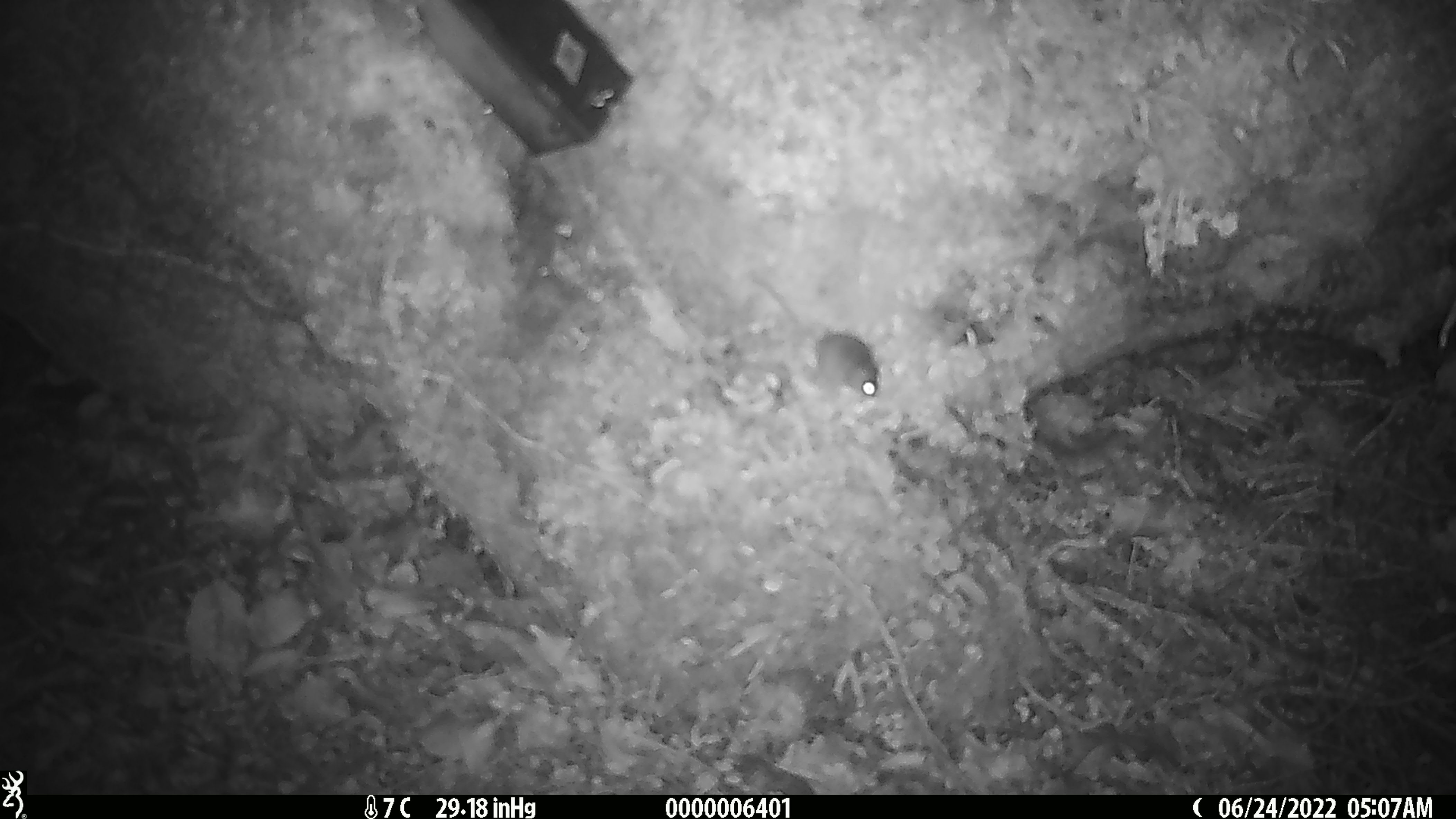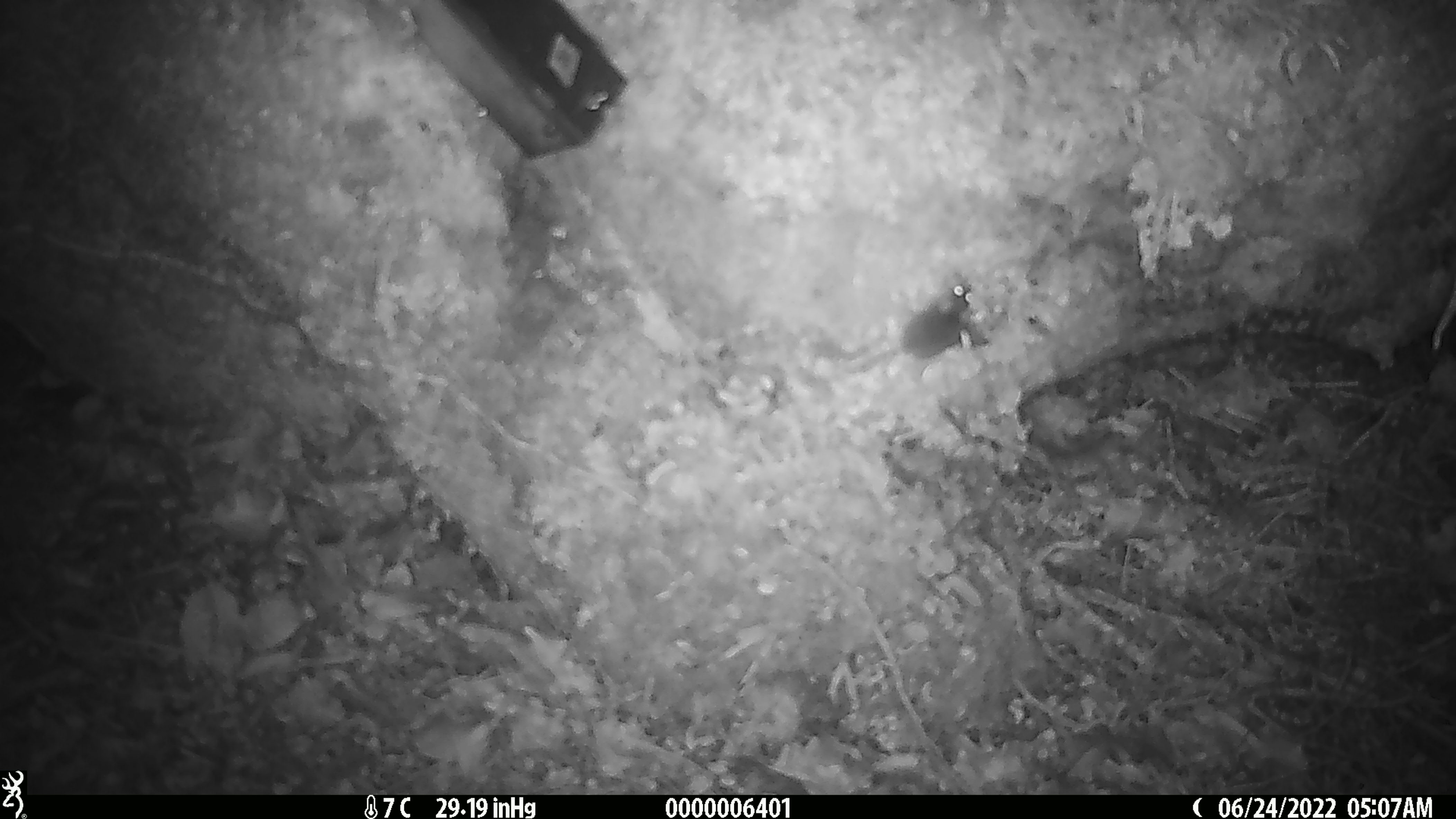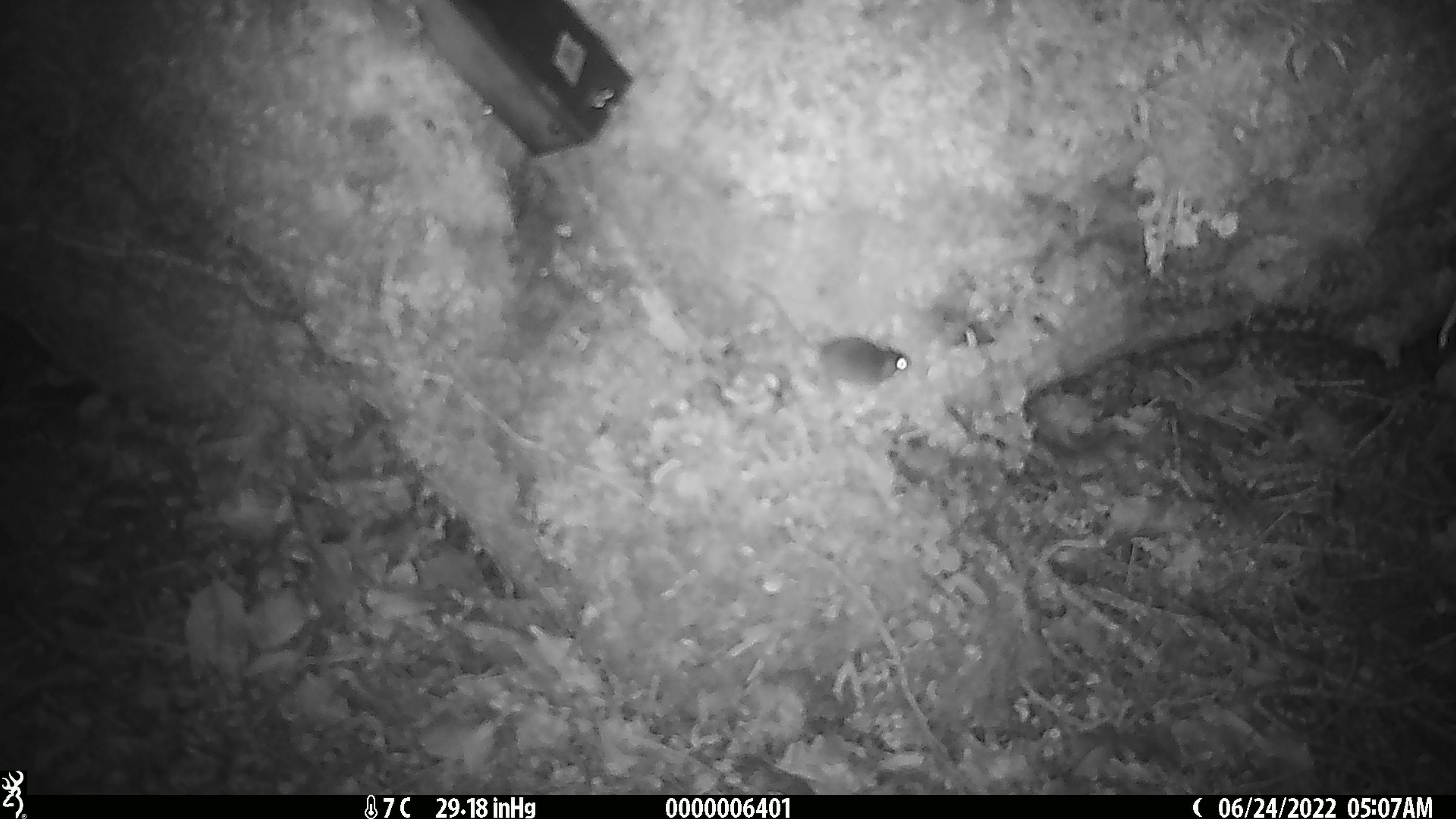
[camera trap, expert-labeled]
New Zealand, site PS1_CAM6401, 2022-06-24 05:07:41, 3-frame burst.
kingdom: Animalia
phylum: Chordata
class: Mammalia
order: Rodentia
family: Muridae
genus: Mus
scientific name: Mus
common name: mouse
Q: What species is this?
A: Mouse (Mus).